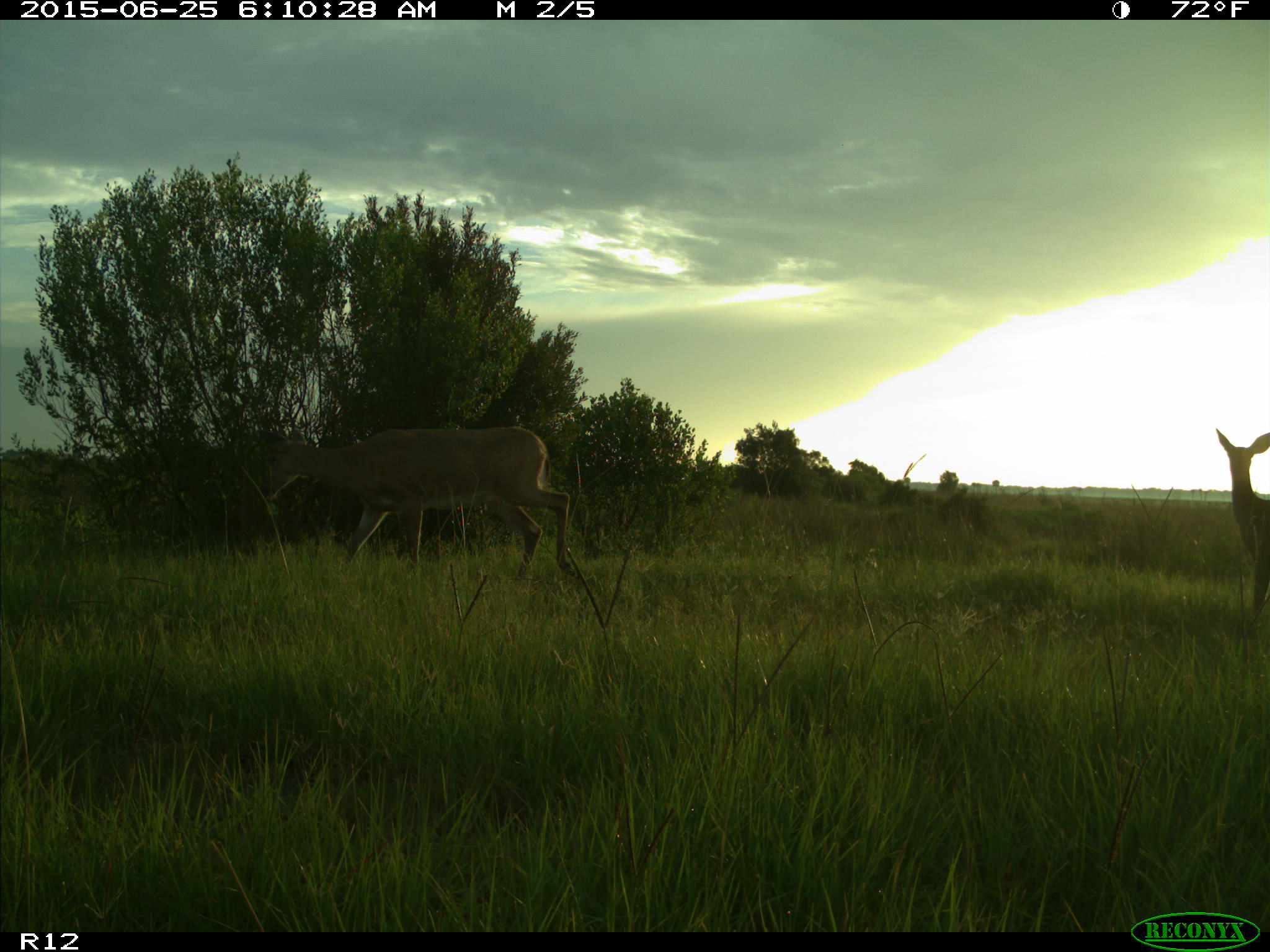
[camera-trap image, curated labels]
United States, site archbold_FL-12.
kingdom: Animalia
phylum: Chordata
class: Mammalia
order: Artiodactyla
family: Cervidae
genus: Odocoileus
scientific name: Odocoileus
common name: deer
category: unidentified deer